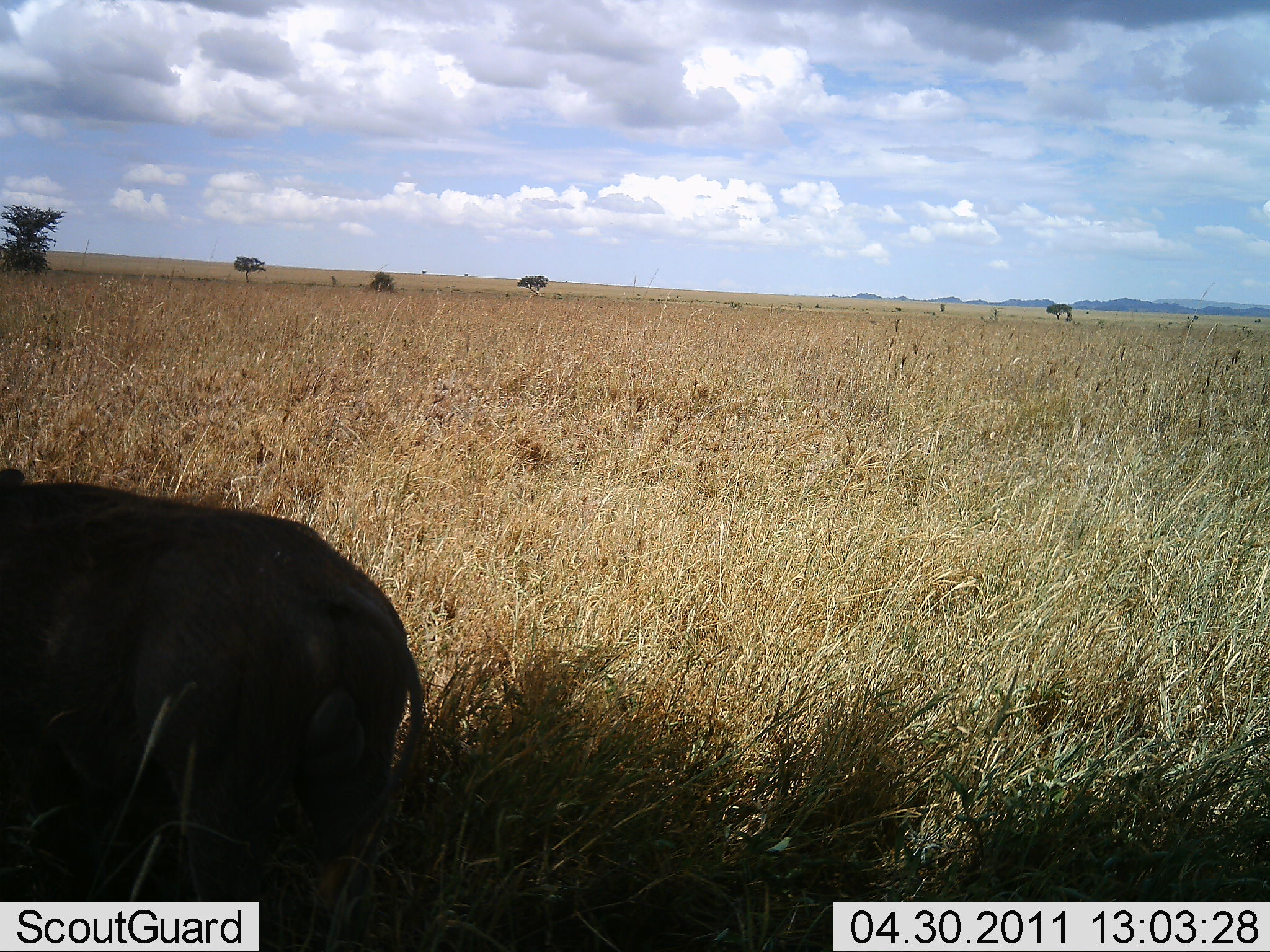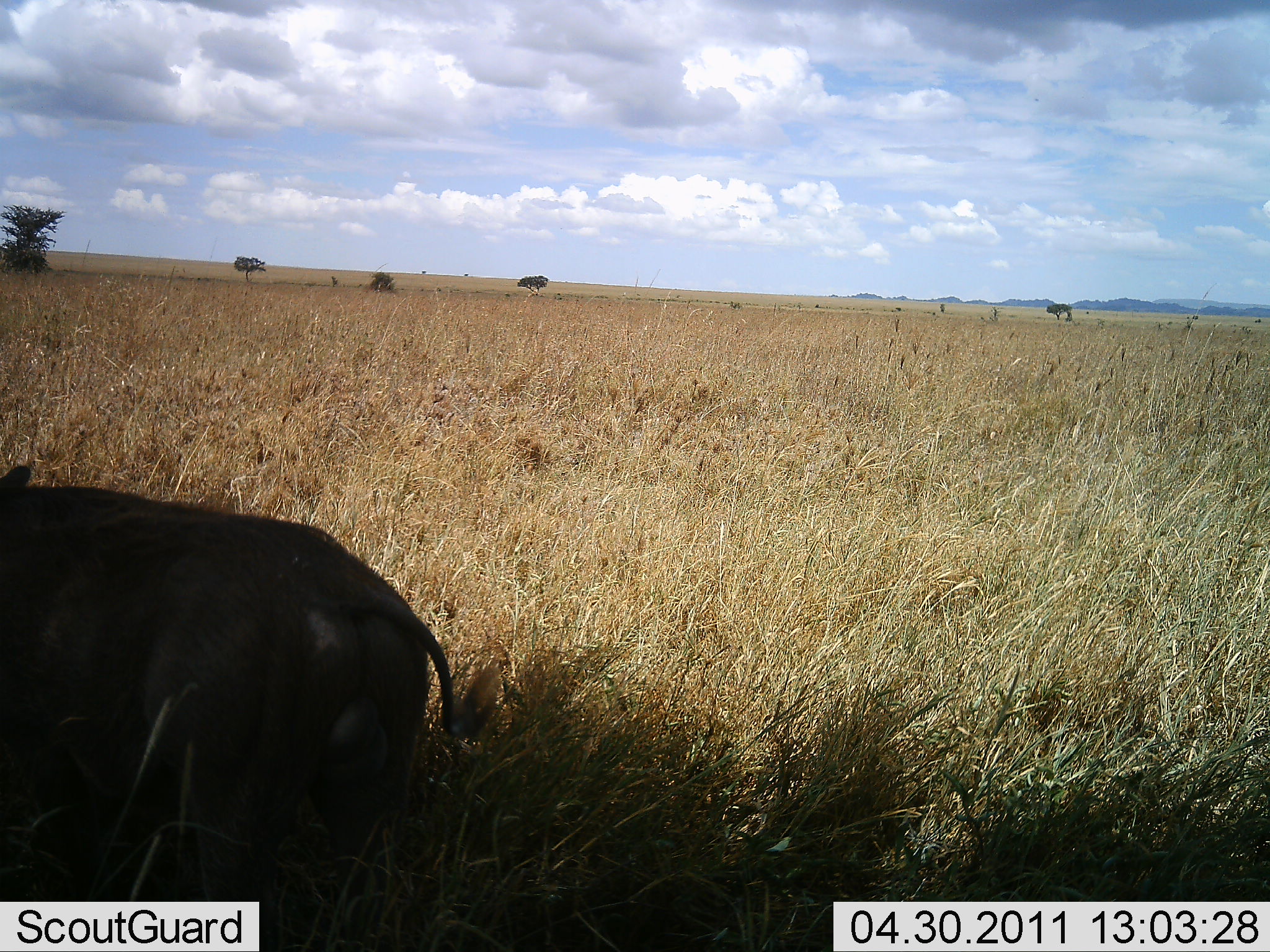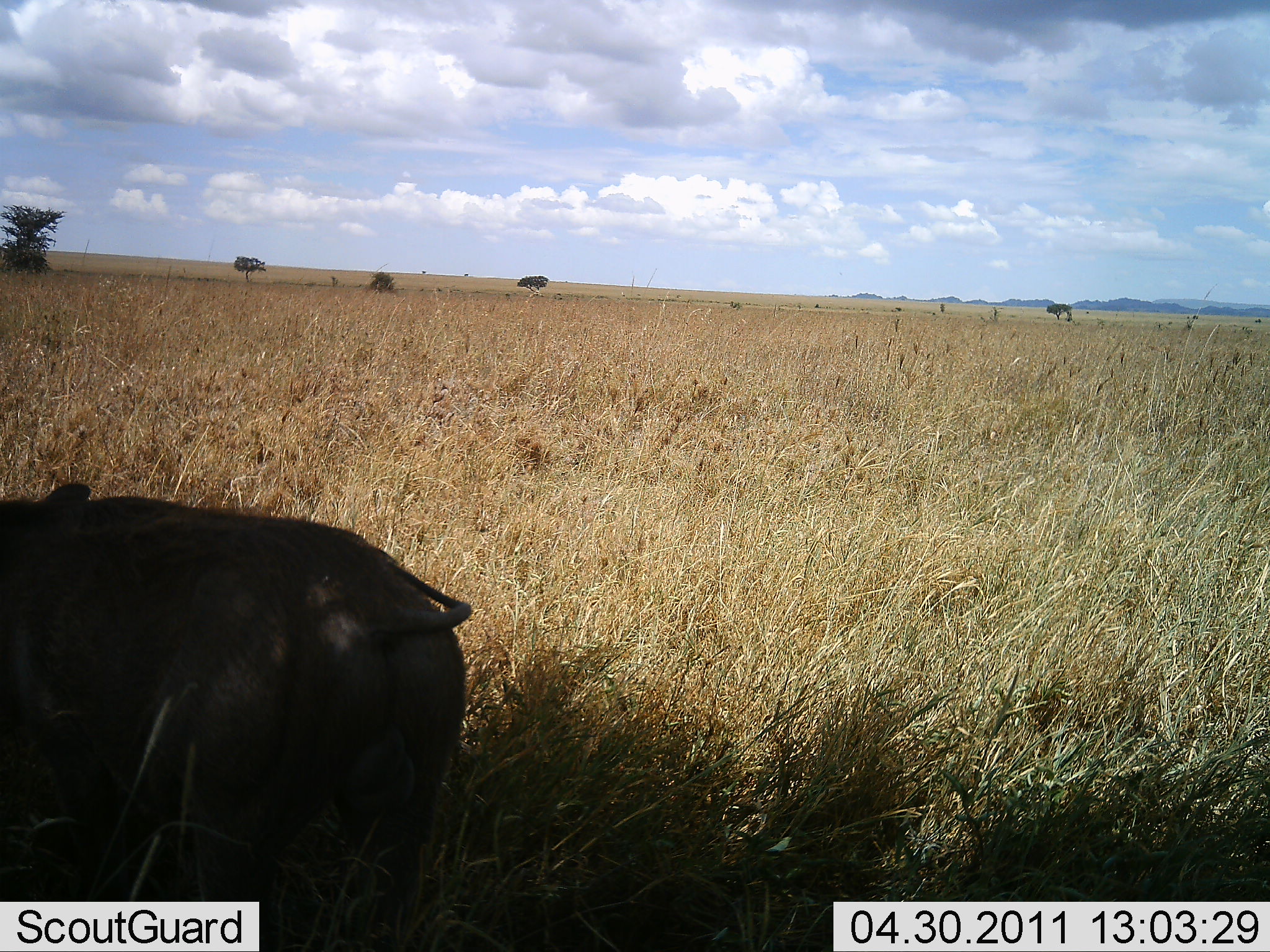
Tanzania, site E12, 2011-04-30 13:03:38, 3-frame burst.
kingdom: Animalia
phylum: Chordata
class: Mammalia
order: Artiodactyla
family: Suidae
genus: Phacochoerus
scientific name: Phacochoerus africanus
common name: warthog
Warthog (Phacochoerus africanus), count 1. Behavior (volunteer vote fractions): standing 71%, resting 7%, moving 36%, interacting 0%. Young present (vote fraction): 0%. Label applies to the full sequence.